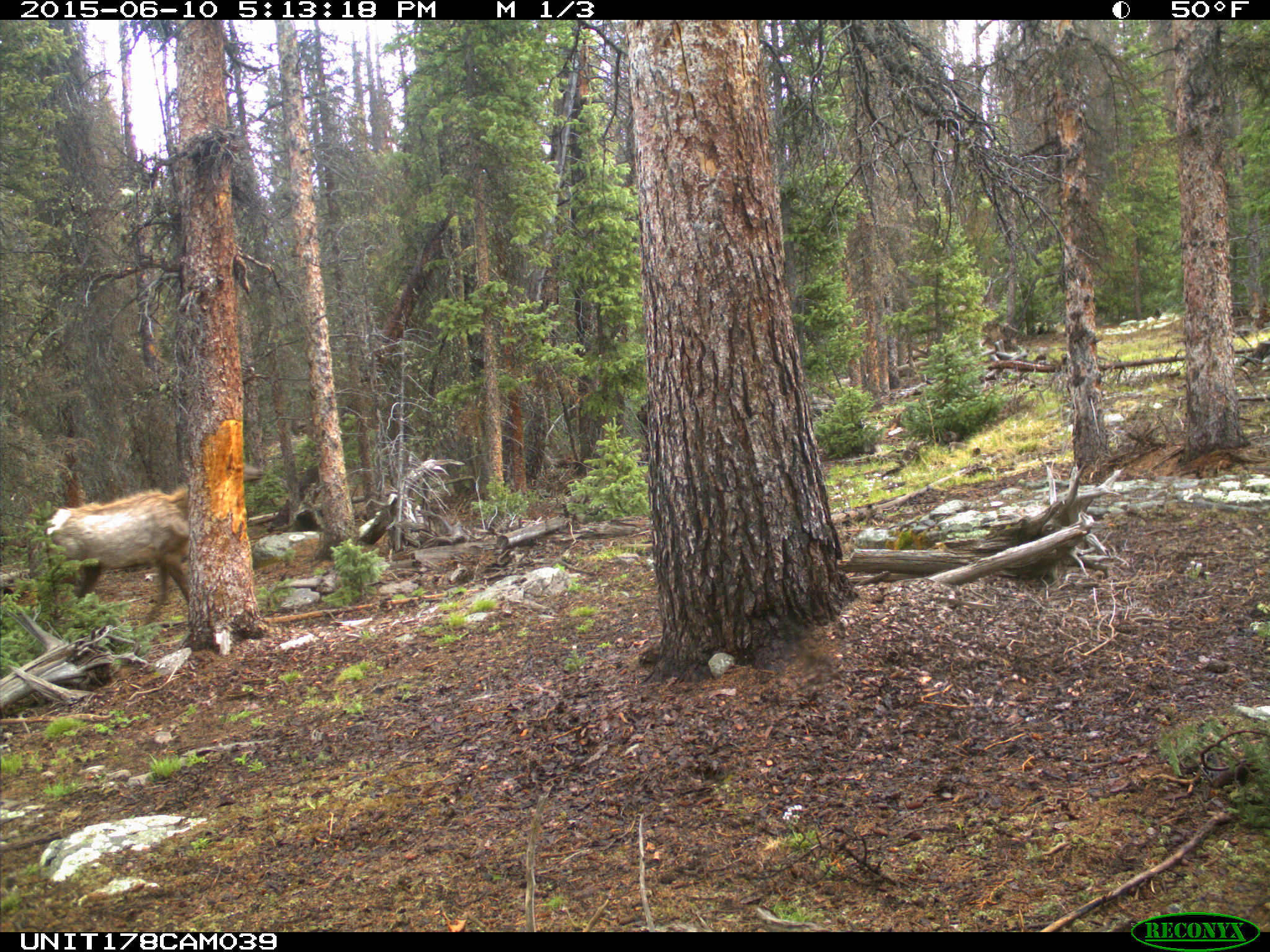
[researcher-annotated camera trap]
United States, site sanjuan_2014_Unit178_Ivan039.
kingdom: Animalia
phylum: Chordata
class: Mammalia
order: Artiodactyla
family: Cervidae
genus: Cervus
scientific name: Cervus elaphus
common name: red deer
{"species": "Cervus elaphus (red deer)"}